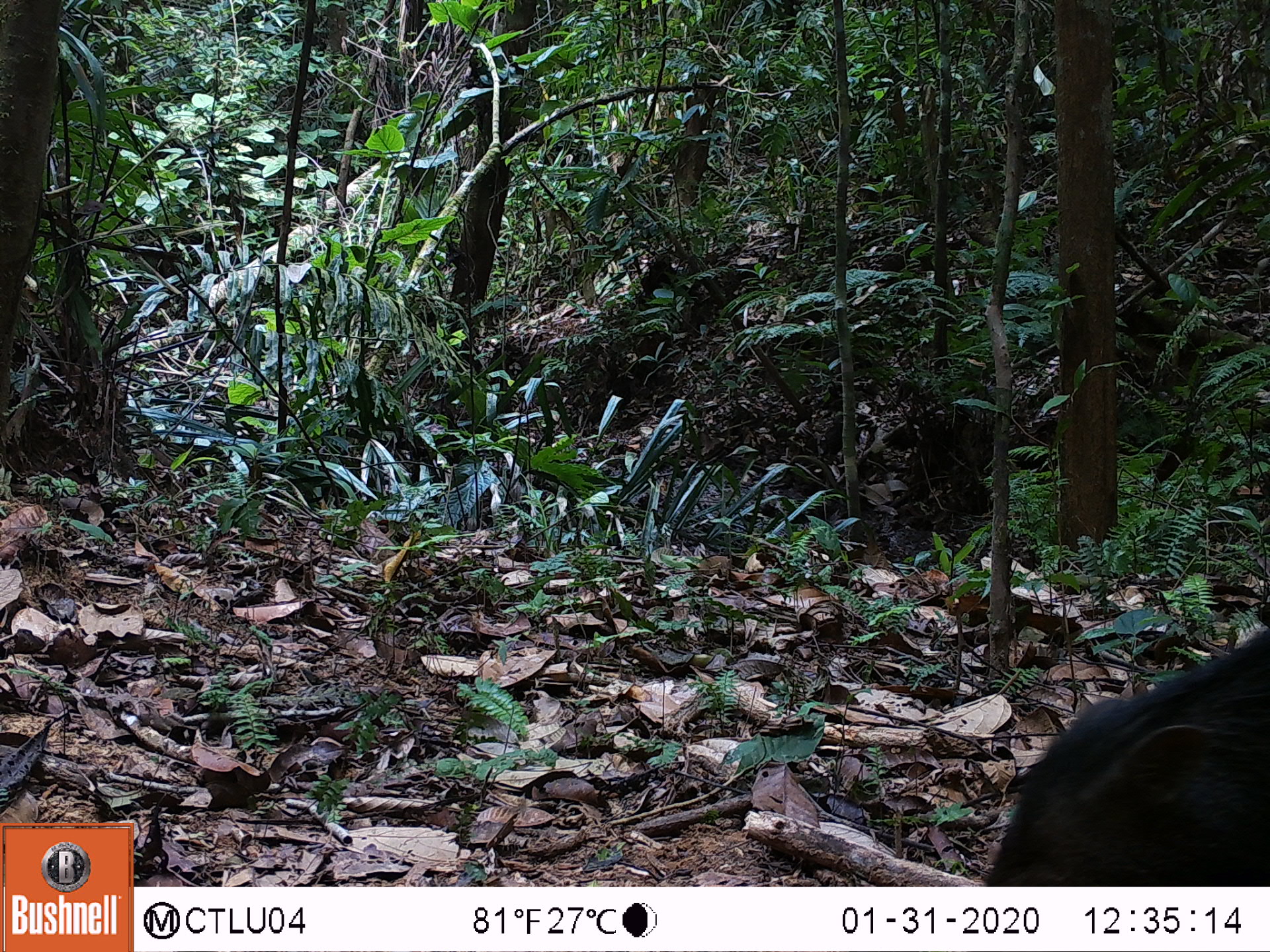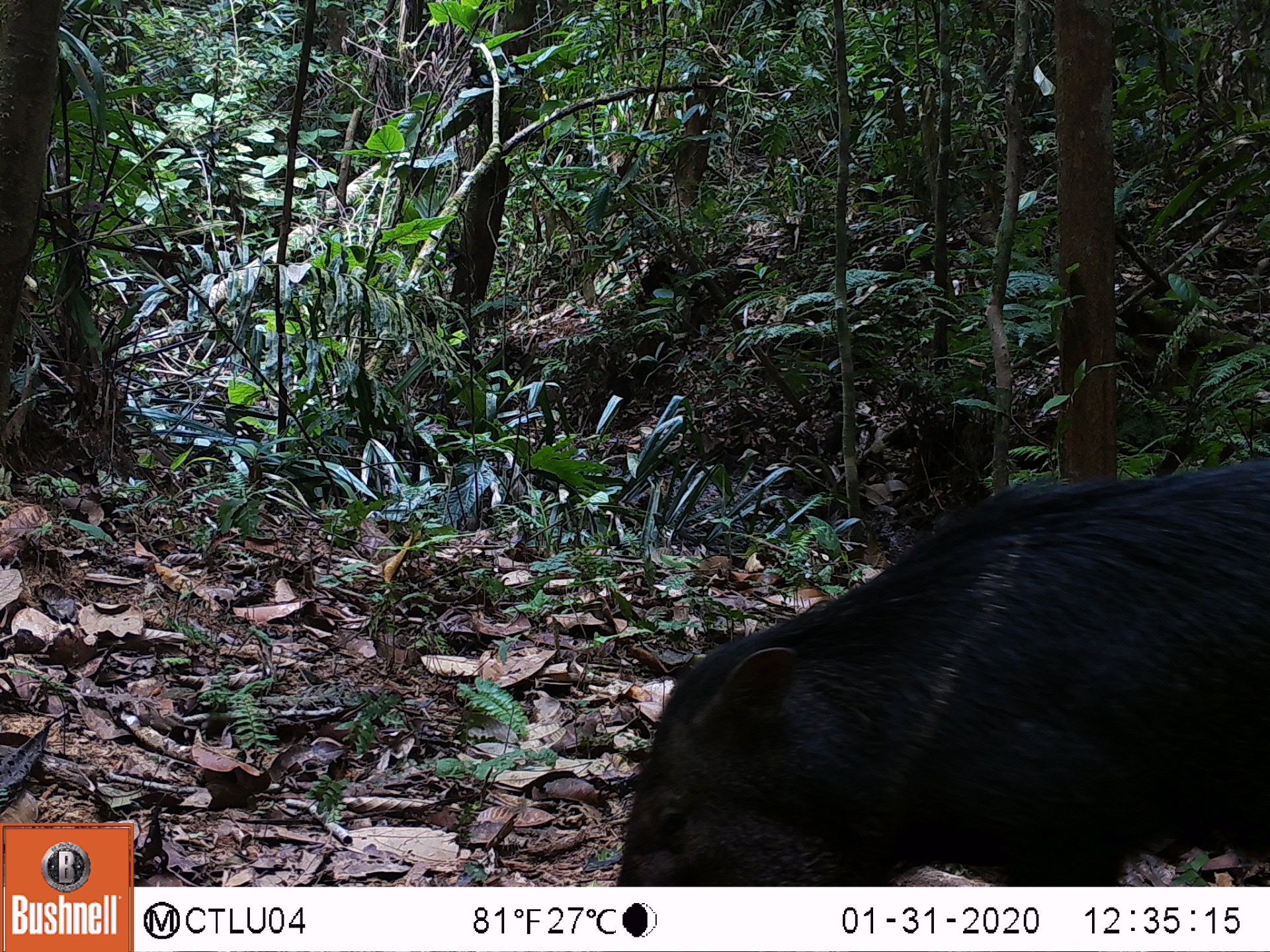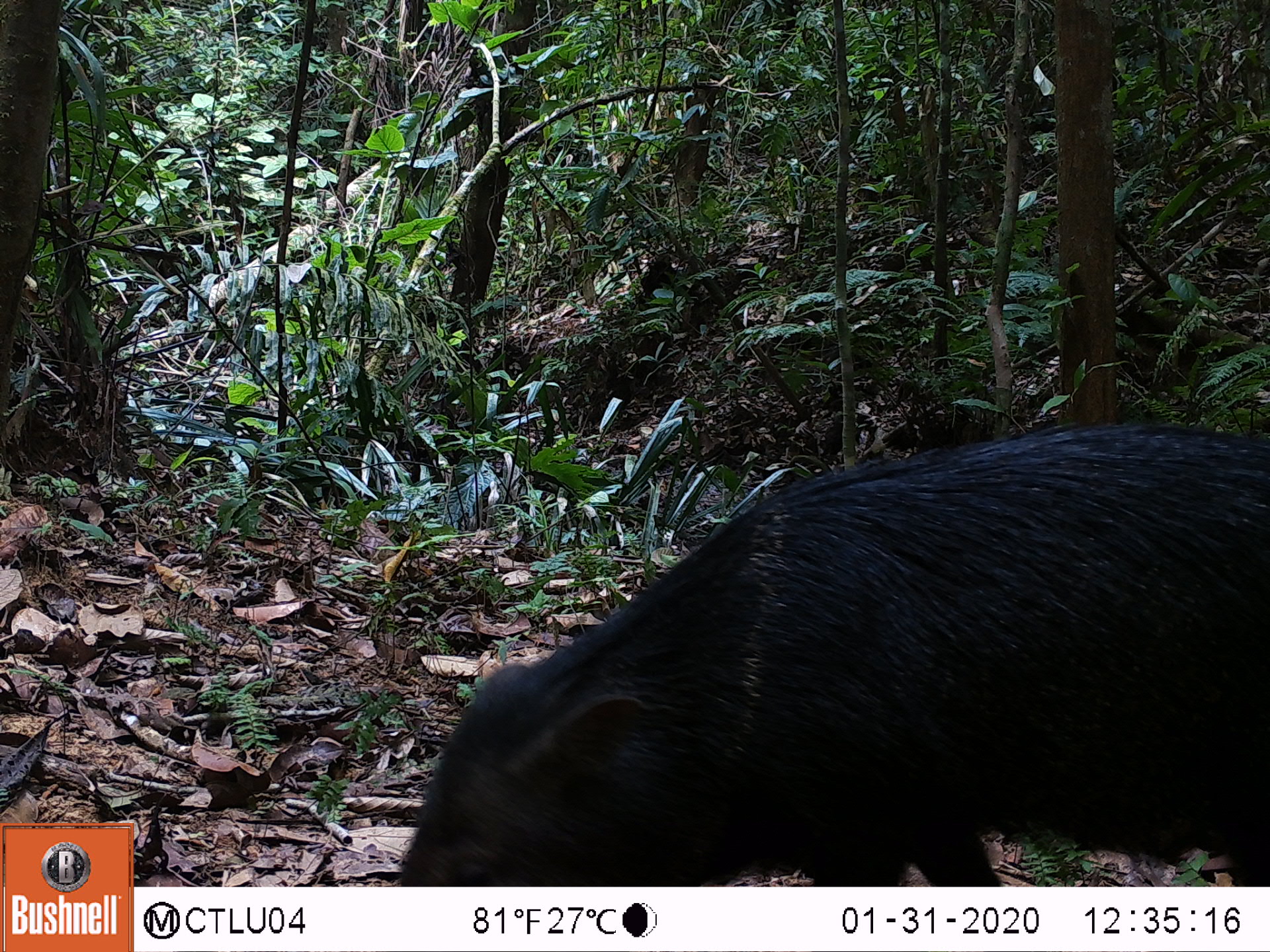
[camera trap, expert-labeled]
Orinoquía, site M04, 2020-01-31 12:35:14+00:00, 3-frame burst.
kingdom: Animalia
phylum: Chordata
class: Mammalia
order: Artiodactyla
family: Tayassuidae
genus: Pecari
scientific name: Pecari tajacu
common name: collared peccary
Collared peccary (Pecari tajacu).